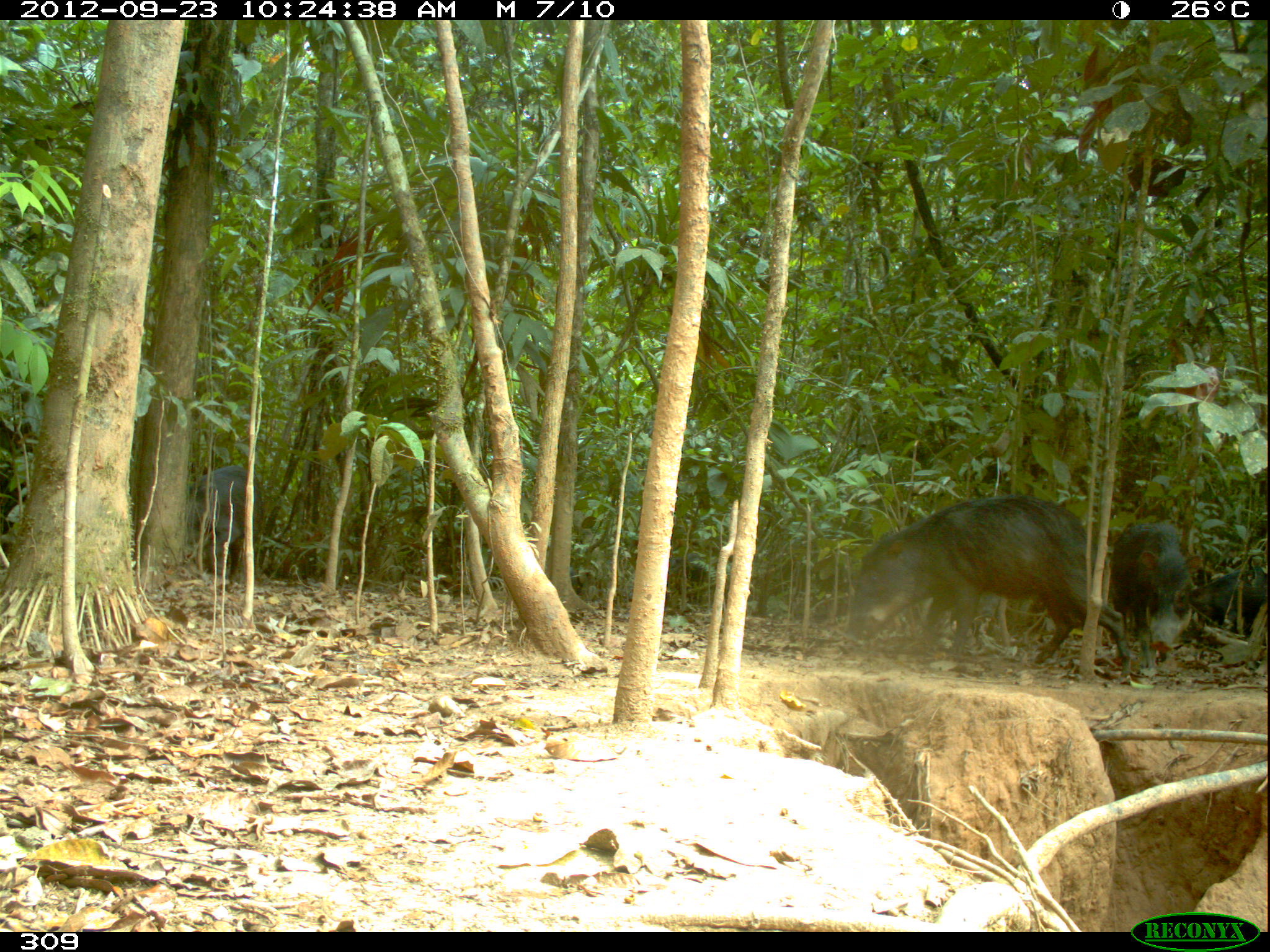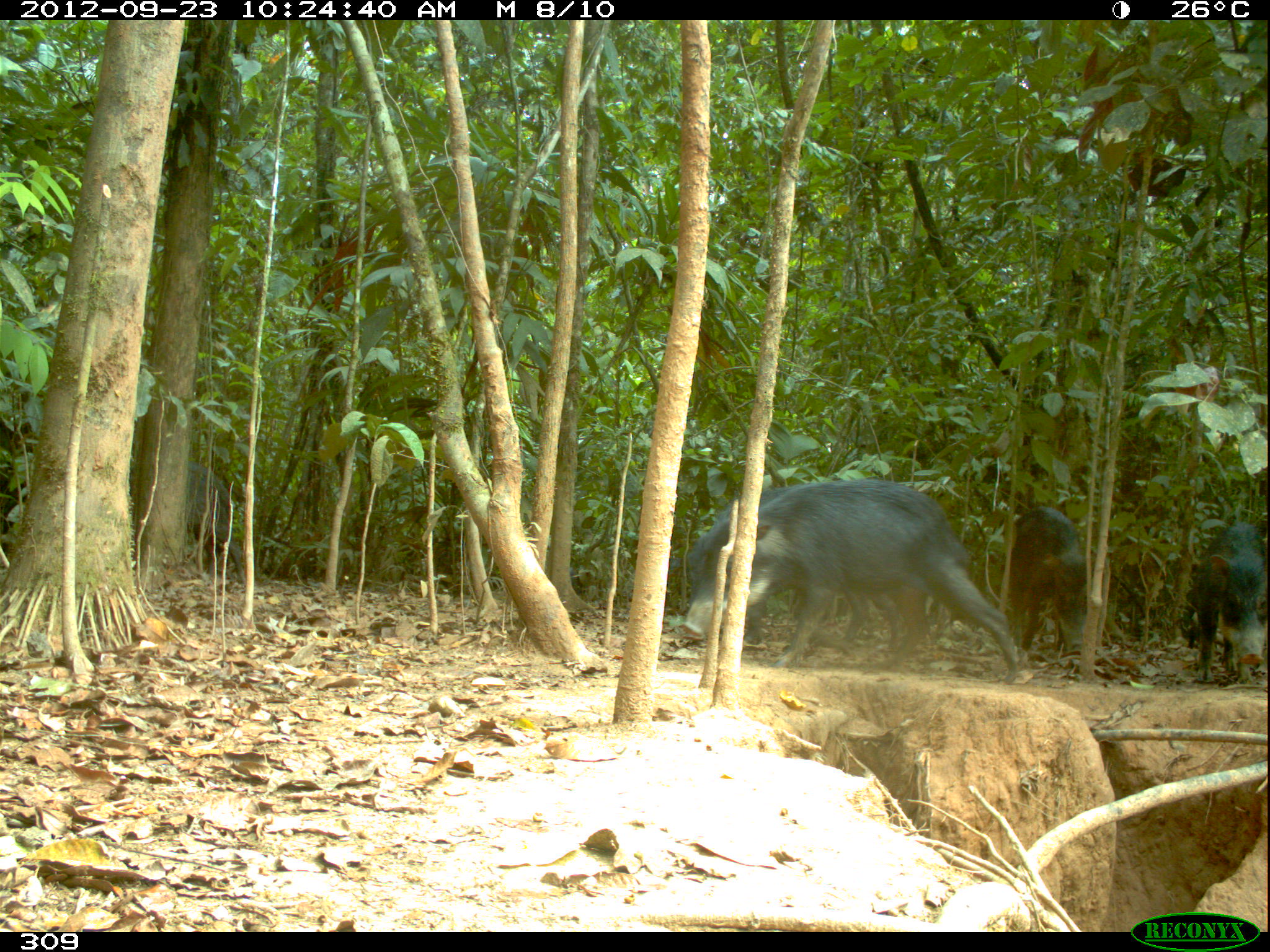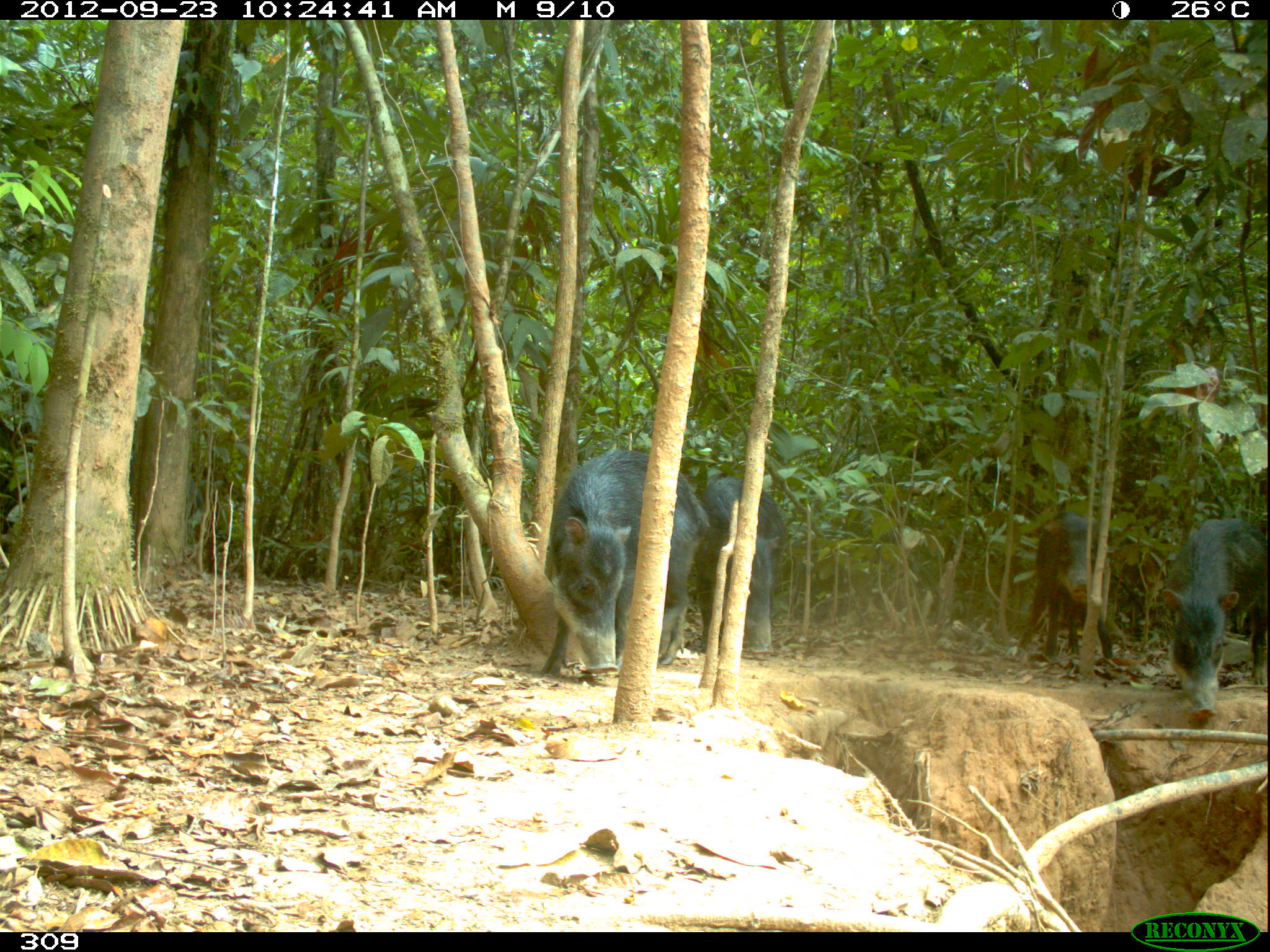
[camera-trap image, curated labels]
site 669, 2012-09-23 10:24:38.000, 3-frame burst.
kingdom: Animalia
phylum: Chordata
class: Mammalia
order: Artiodactyla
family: Tayassuidae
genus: Tayassu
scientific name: Tayassu pecari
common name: white-lipped peccary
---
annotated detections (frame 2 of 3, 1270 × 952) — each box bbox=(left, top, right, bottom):
tayassu pecari: bbox=(683, 480, 1018, 681); bbox=(681, 484, 898, 648); bbox=(1008, 505, 1092, 656); bbox=(1193, 520, 1266, 684); bbox=(185, 462, 249, 584)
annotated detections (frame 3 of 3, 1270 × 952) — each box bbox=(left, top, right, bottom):
tayassu pecari: bbox=(540, 450, 708, 678); bbox=(1160, 519, 1267, 720); bbox=(692, 475, 785, 653); bbox=(1017, 510, 1122, 662)